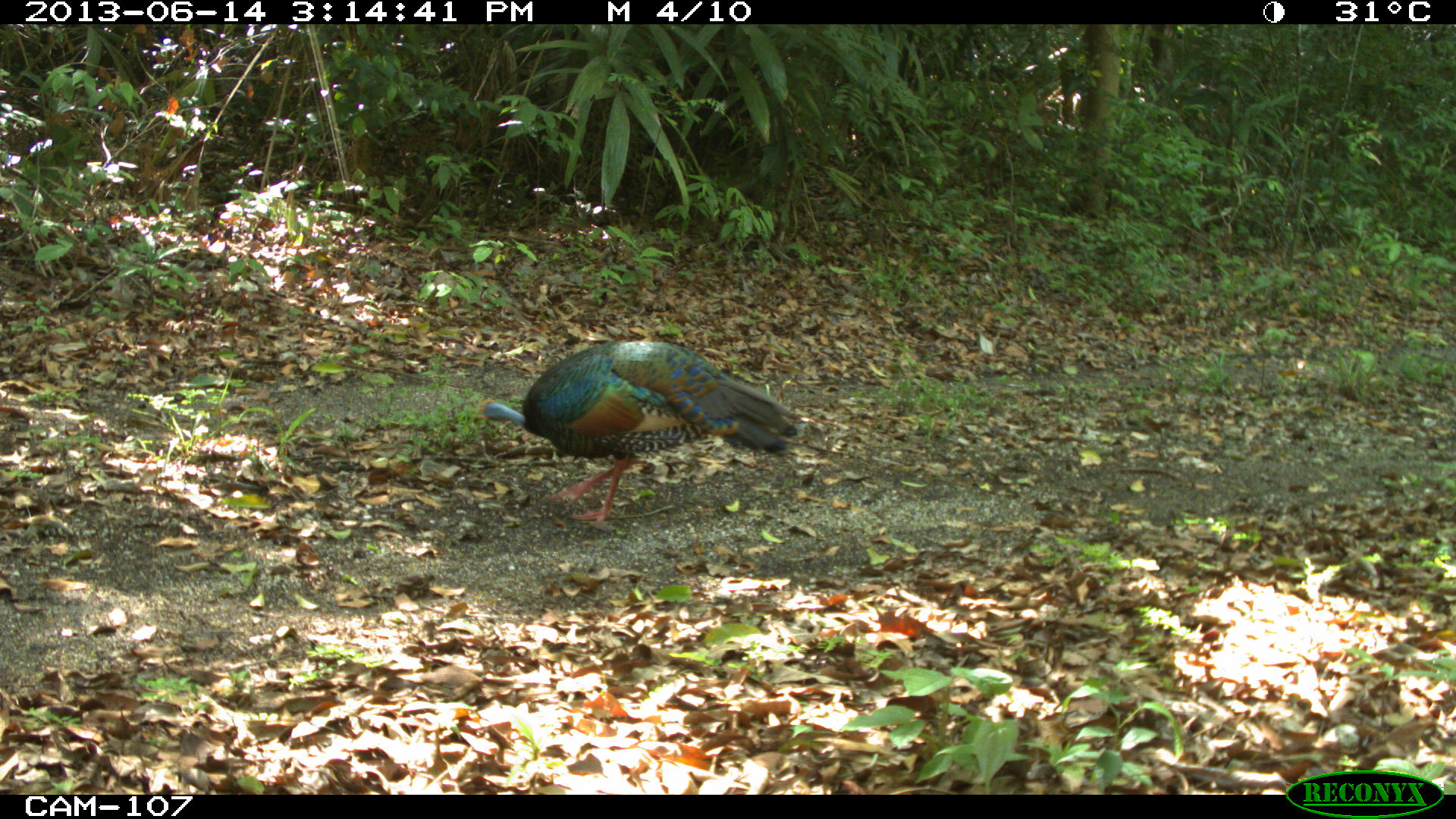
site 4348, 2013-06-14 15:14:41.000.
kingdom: Animalia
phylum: Chordata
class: Aves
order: Galliformes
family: Phasianidae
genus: Meleagris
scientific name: Meleagris ocellata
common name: ocellated turkey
Meleagris ocellata (ocellated turkey), count 1, sex male.